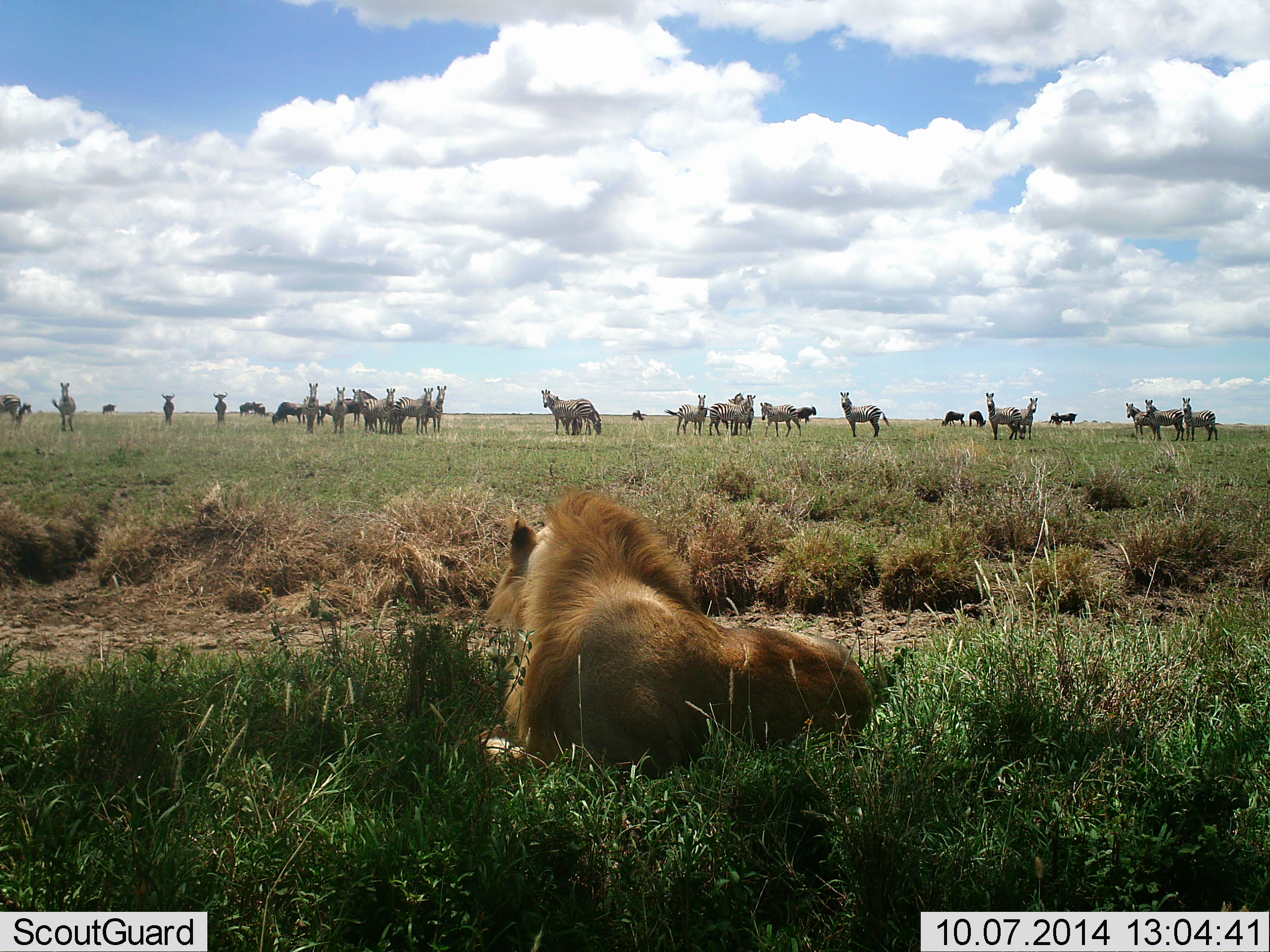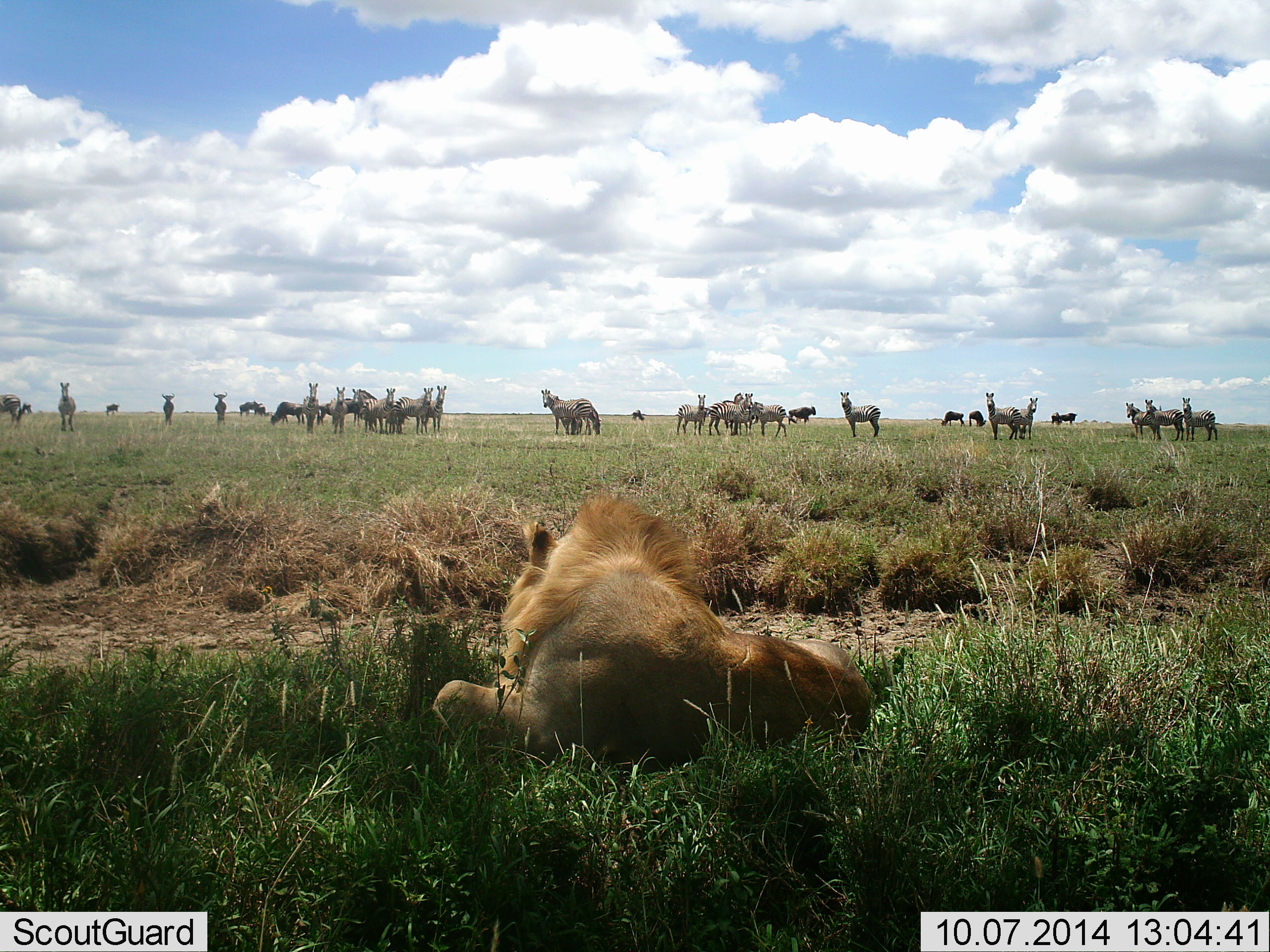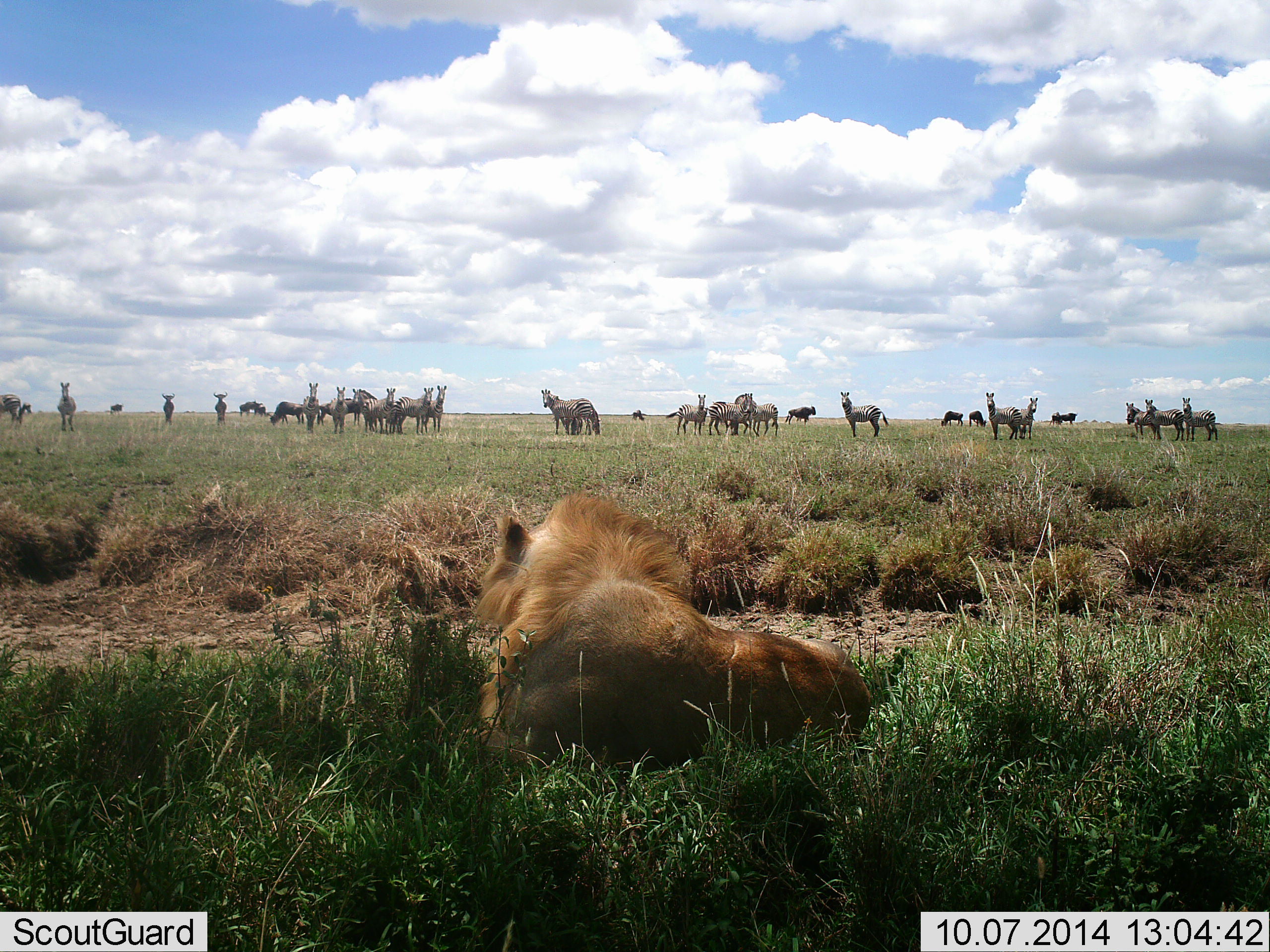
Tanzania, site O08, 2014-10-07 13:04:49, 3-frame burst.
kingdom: Animalia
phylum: Chordata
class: Mammalia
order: Carnivora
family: Felidae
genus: Panthera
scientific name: Panthera leo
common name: lion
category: lionmale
Lionmale (lion) (Panthera leo), count 1. Behavior (volunteer vote fractions): standing 0%, resting 93%, moving 7%, interacting 0%. Young present (vote fraction): 0%. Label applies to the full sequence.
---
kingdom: Animalia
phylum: Chordata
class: Mammalia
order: Artiodactyla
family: Bovidae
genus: Connochaetes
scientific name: Connochaetes taurinus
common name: blue wildebeest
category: wildebeest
Wildebeest (blue wildebeest) (Connochaetes taurinus), count 11-50. Behavior (volunteer vote fractions): standing 80%, resting 0%, moving 30%, interacting 0%. Young present (vote fraction): 0%. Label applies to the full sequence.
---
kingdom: Animalia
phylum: Chordata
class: Mammalia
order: Perissodactyla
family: Equidae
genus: Equus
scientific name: Equus quagga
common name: plains zebra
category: zebra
Zebra (plains zebra) (Equus quagga), count 11-50. Behavior (volunteer vote fractions): standing 100%, resting 0%, moving 8%, interacting 8%. Young present (vote fraction): 0%. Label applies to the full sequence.